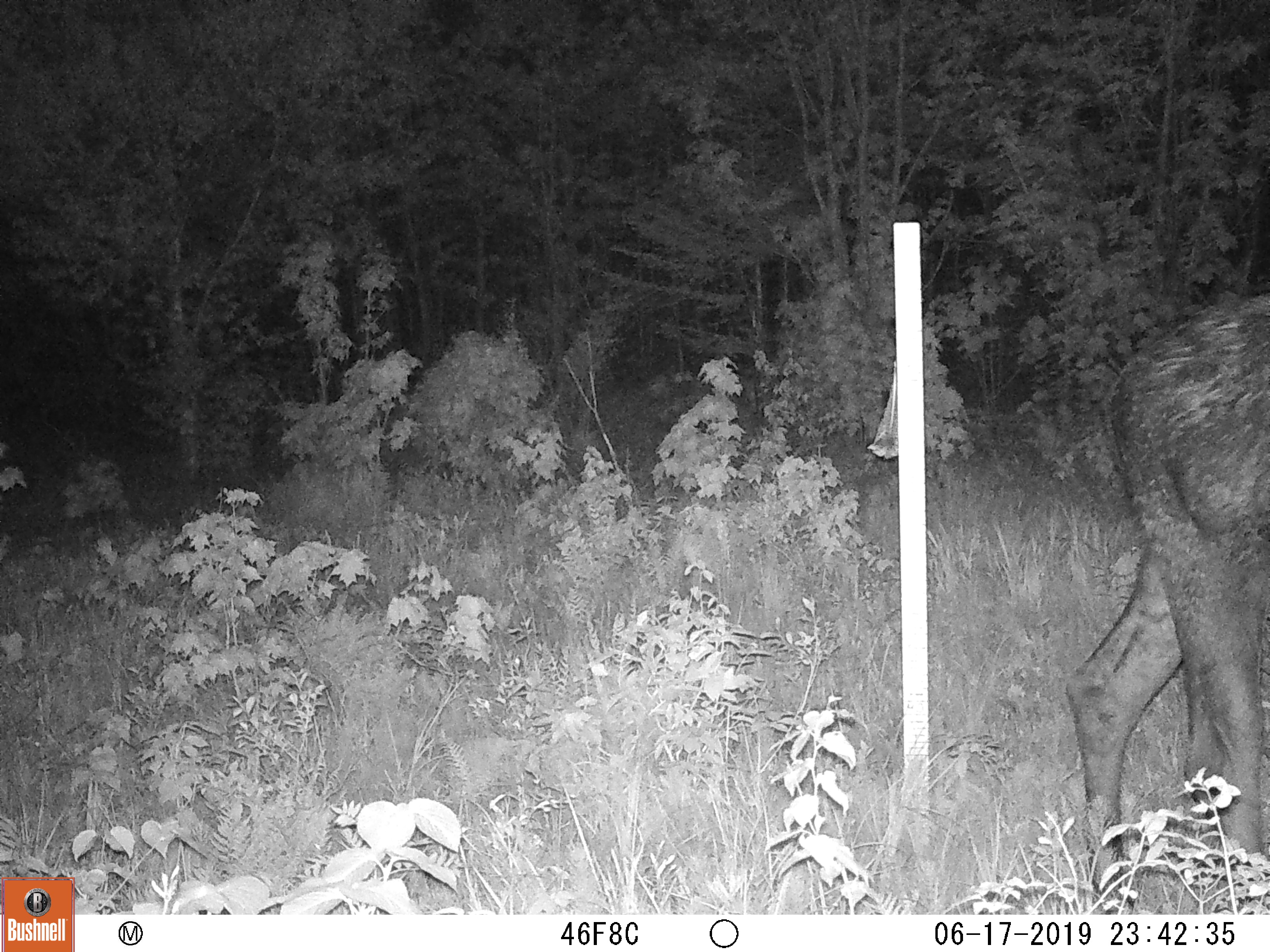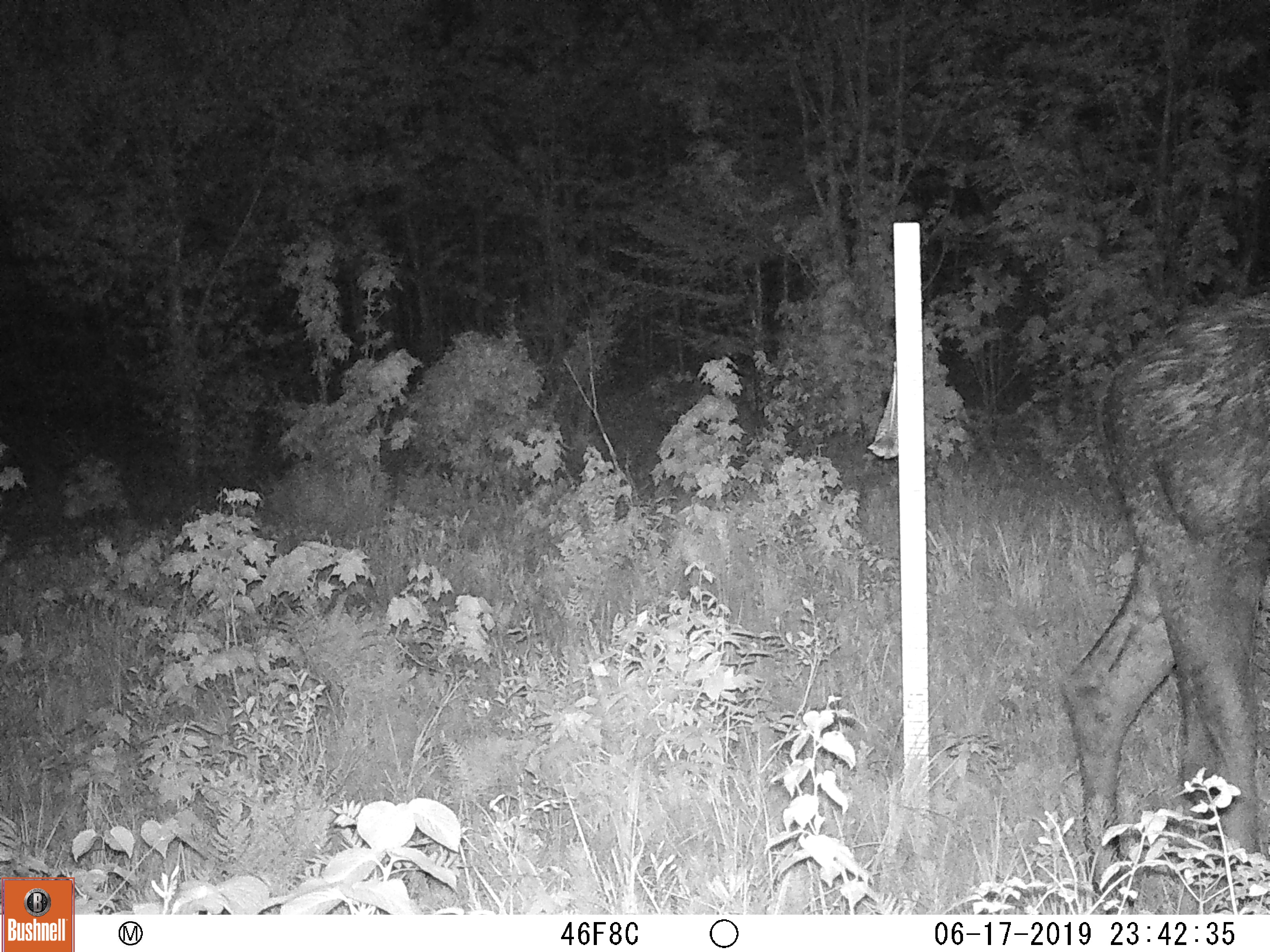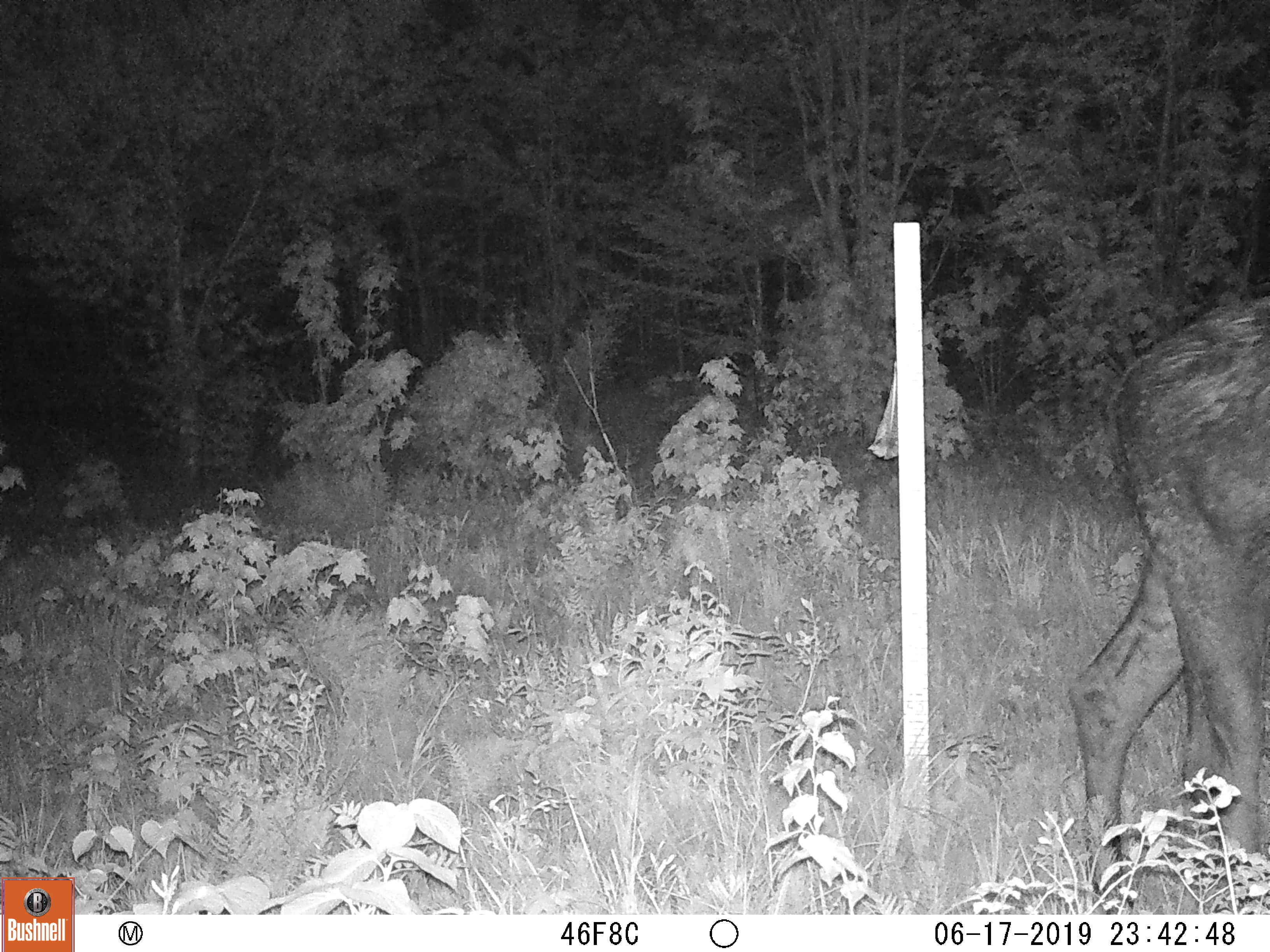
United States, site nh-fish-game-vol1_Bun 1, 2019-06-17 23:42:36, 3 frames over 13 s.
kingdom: Animalia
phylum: Chordata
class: Mammalia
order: Artiodactyla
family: Cervidae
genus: Alces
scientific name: Alces alces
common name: moose